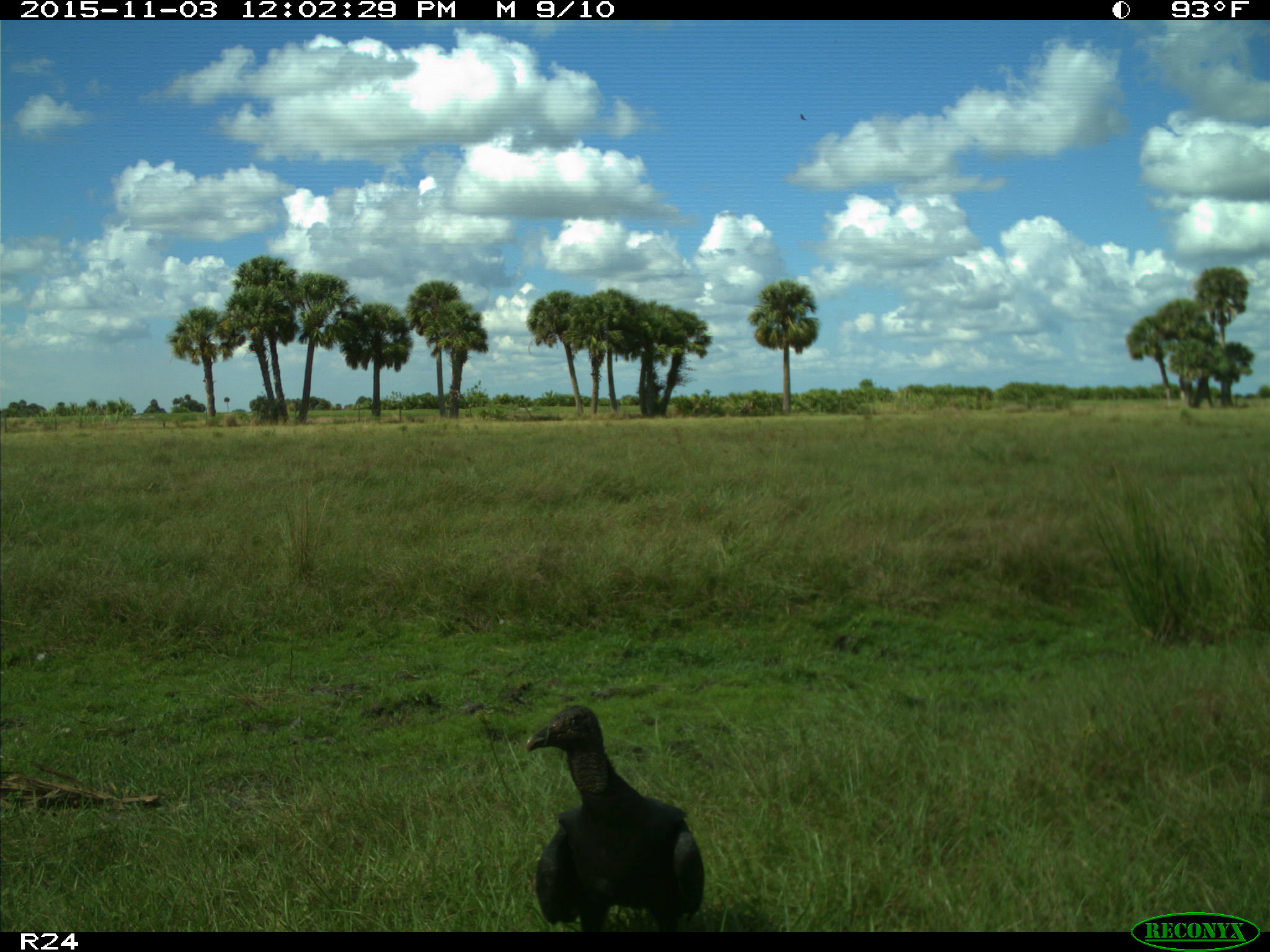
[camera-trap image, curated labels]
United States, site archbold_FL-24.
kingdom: Animalia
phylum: Chordata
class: Aves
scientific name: Aves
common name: birds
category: unidentified bird